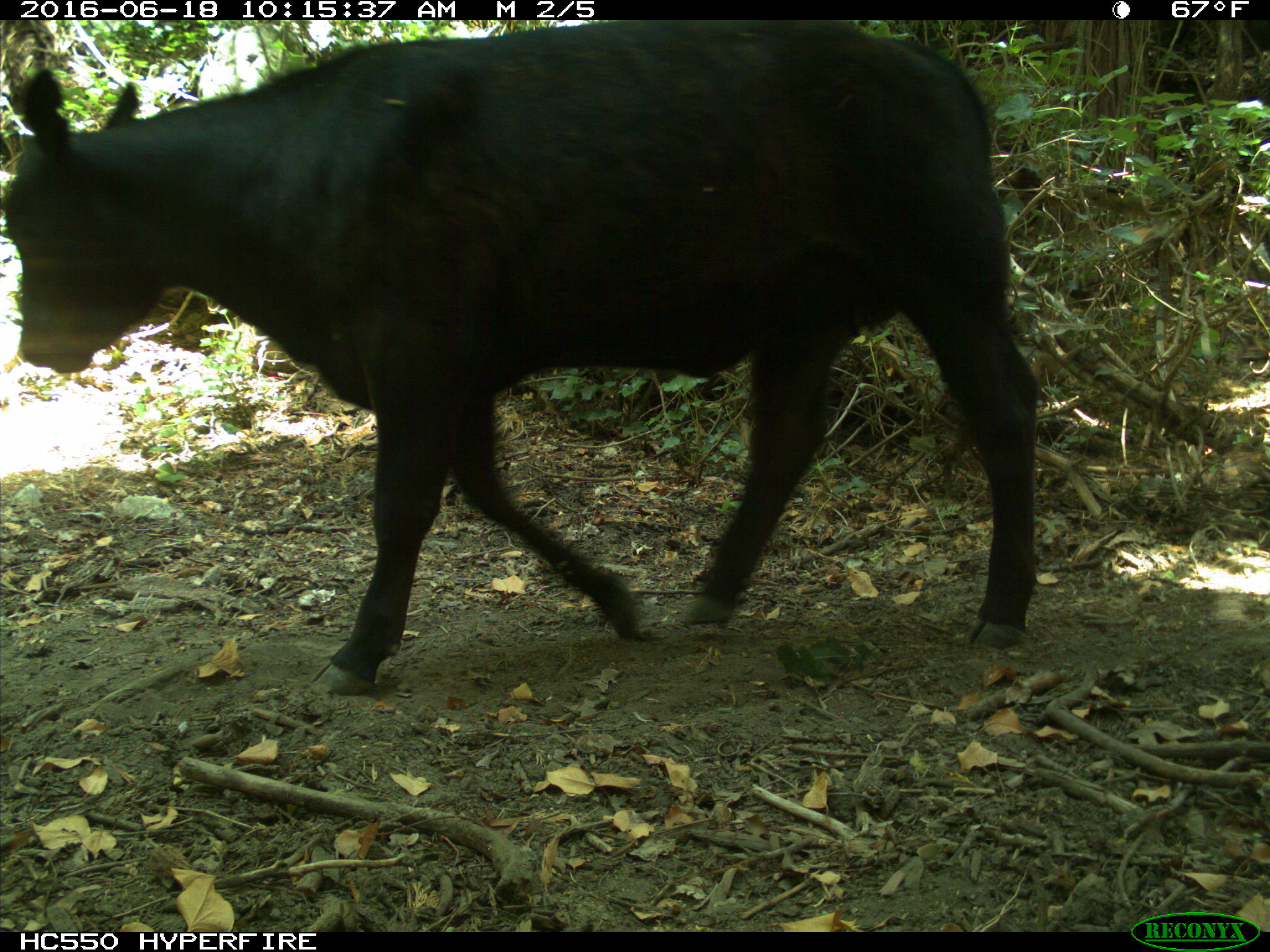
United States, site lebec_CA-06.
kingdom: Animalia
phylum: Chordata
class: Mammalia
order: Artiodactyla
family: Bovidae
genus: Bos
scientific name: Bos taurus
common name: domestic cow